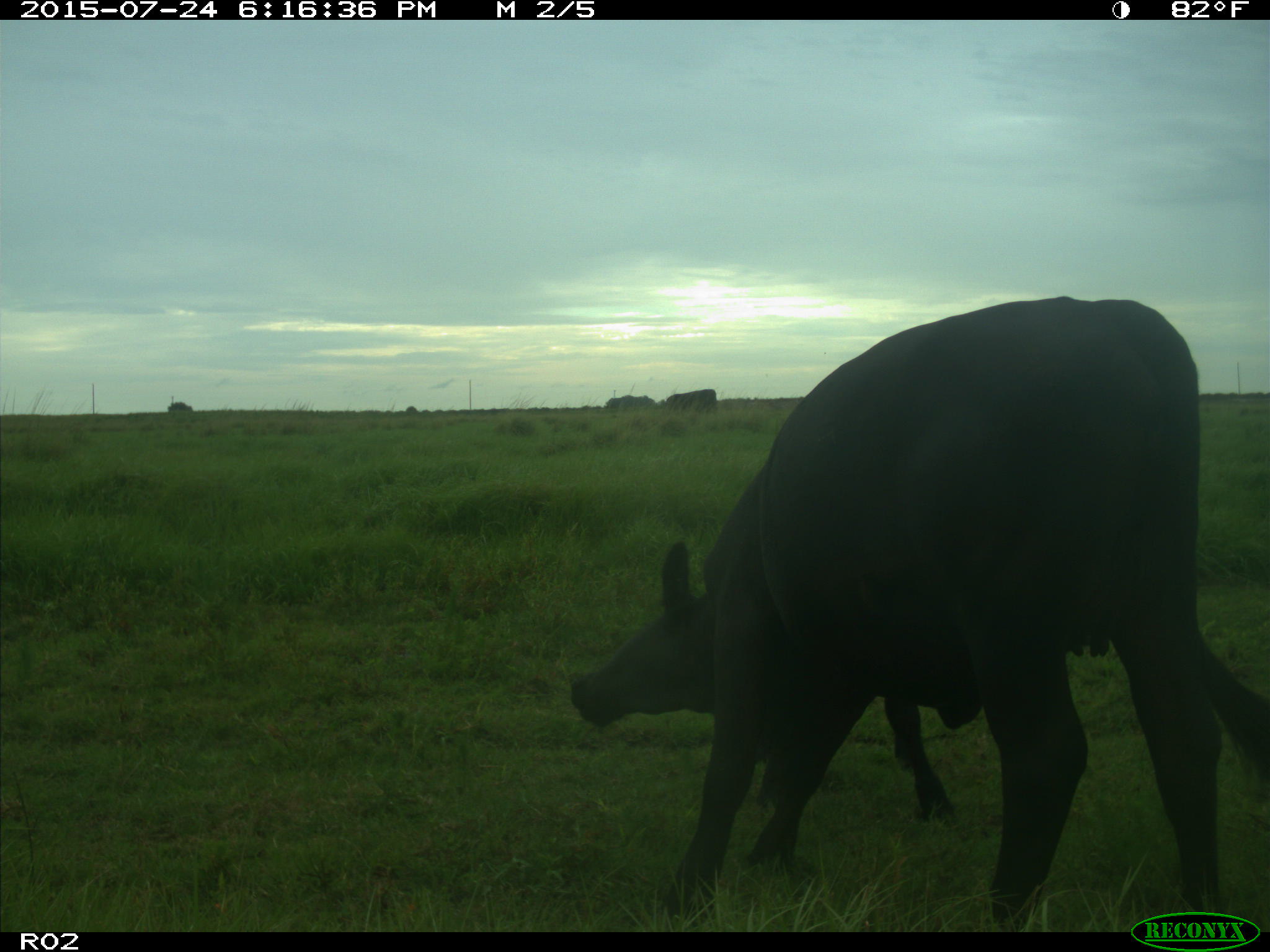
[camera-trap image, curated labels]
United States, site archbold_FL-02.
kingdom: Animalia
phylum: Chordata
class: Mammalia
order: Artiodactyla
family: Bovidae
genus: Bos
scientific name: Bos taurus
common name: domestic cow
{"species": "Bos taurus (domestic cow)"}